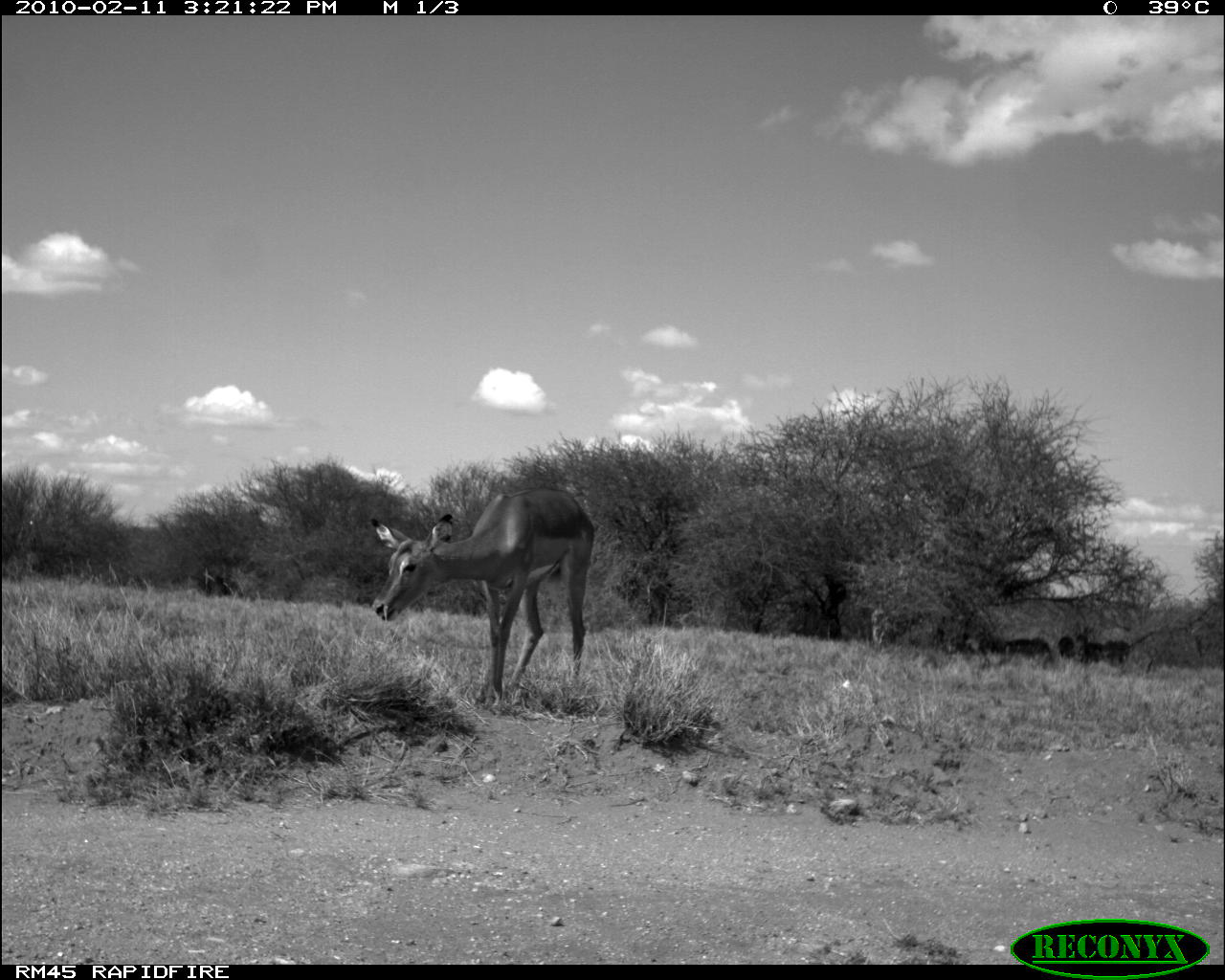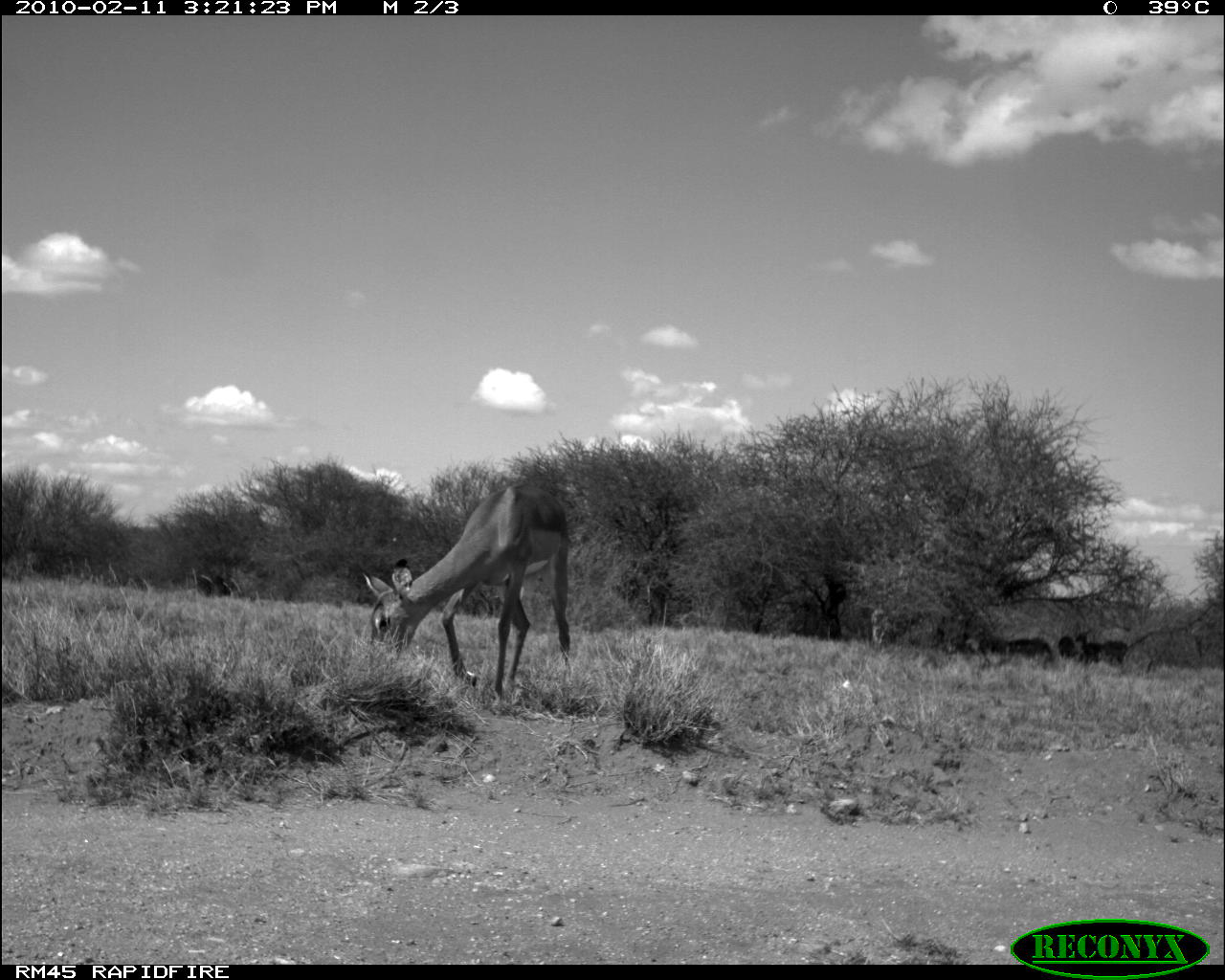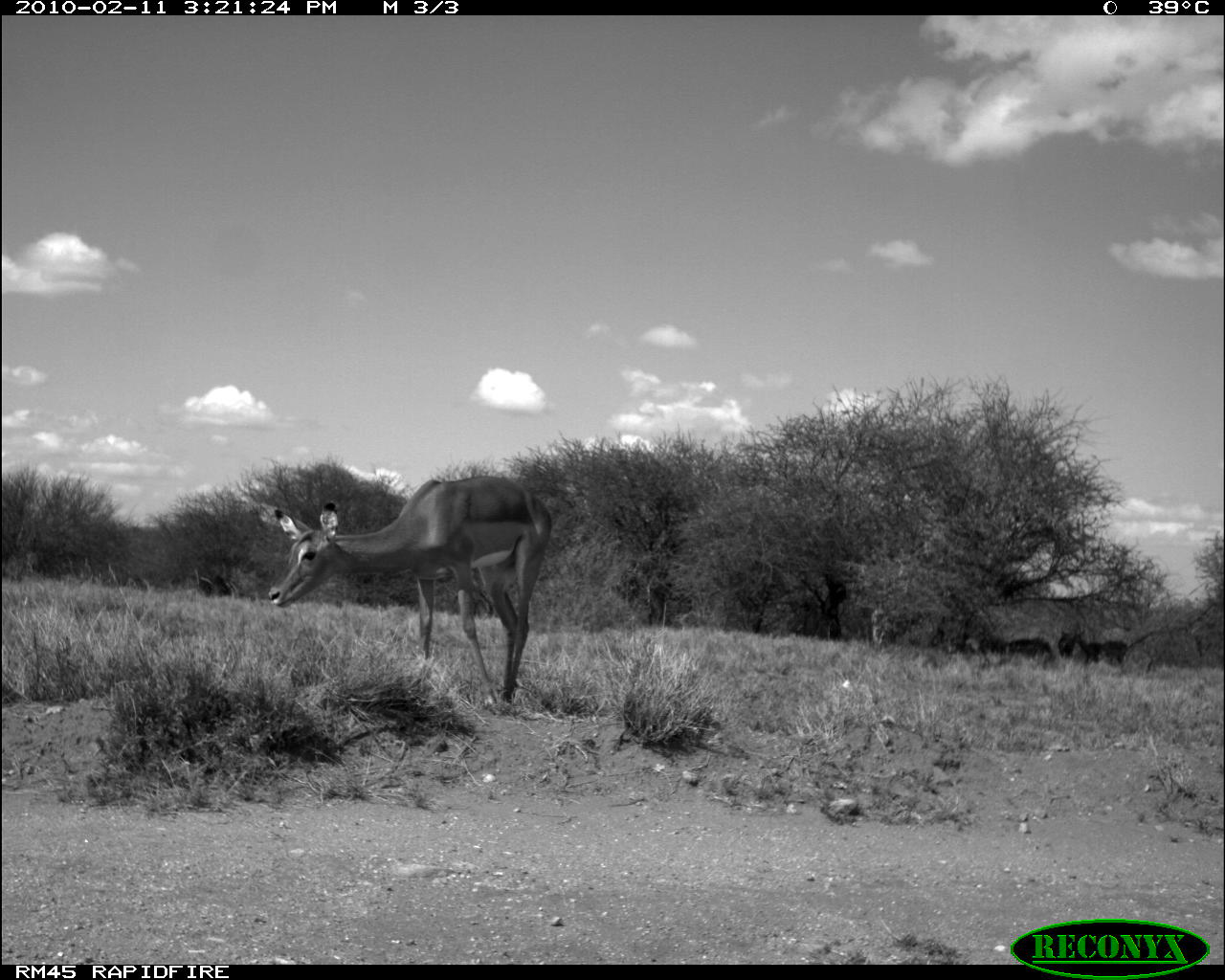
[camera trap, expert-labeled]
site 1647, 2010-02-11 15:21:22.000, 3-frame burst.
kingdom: Animalia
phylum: Chordata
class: Mammalia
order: Artiodactyla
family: Bovidae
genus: Aepyceros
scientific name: Aepyceros melampus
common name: impala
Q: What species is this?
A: Aepyceros melampus (impala).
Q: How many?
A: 6.